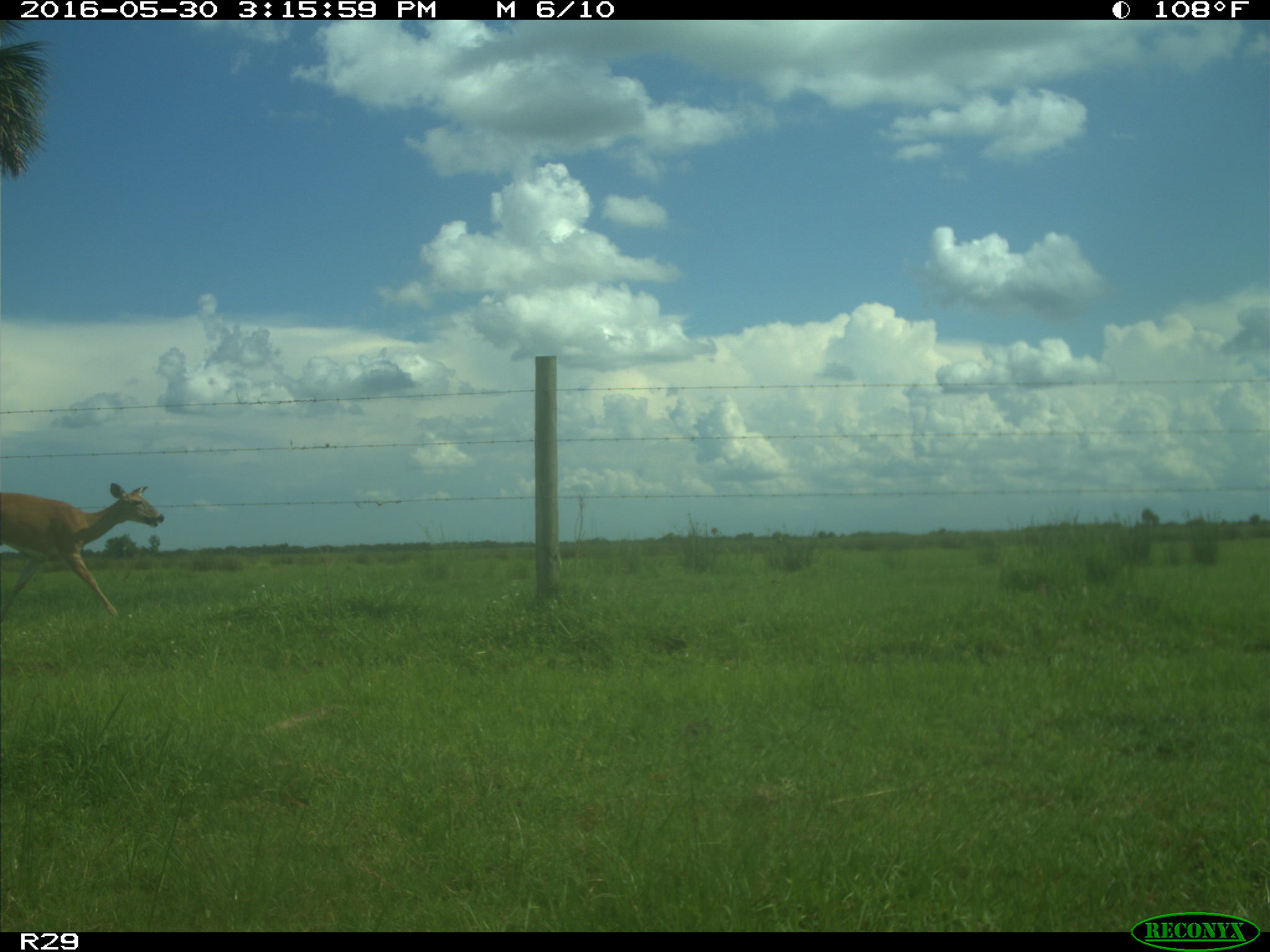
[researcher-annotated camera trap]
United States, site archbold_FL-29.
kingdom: Animalia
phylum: Chordata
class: Mammalia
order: Artiodactyla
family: Cervidae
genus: Odocoileus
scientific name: Odocoileus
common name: deer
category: unidentified deer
Unidentified deer (deer) (Odocoileus).